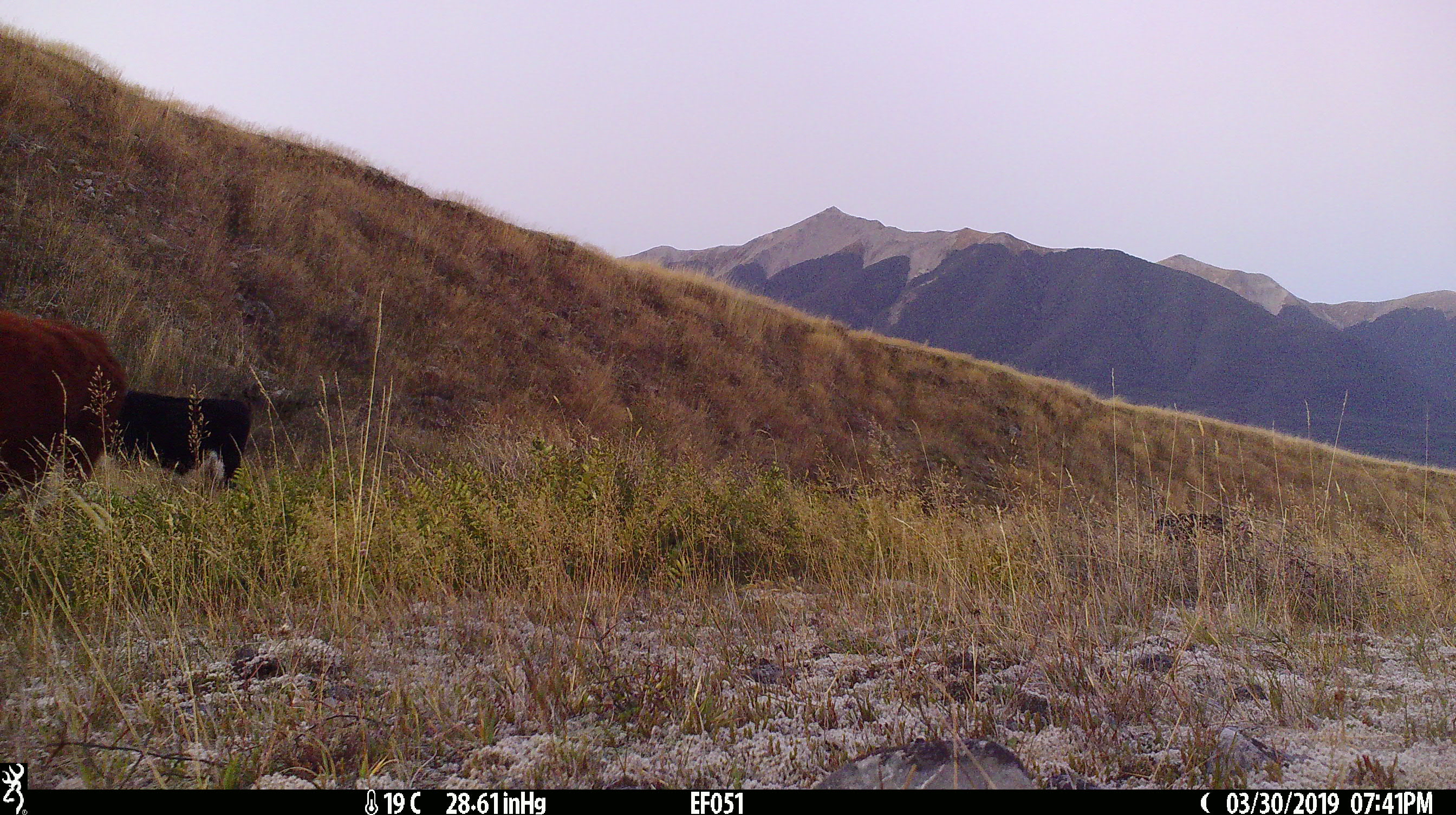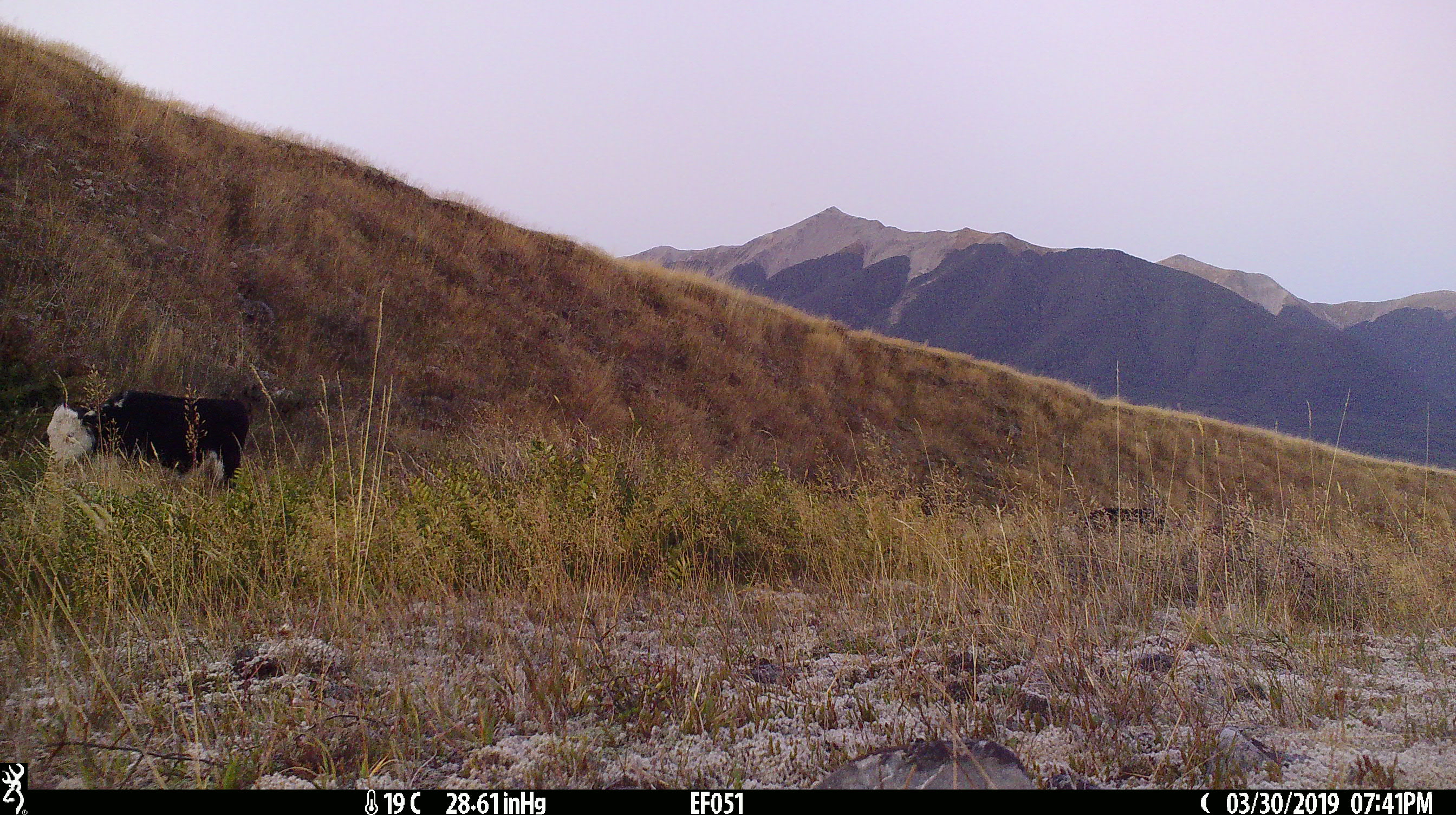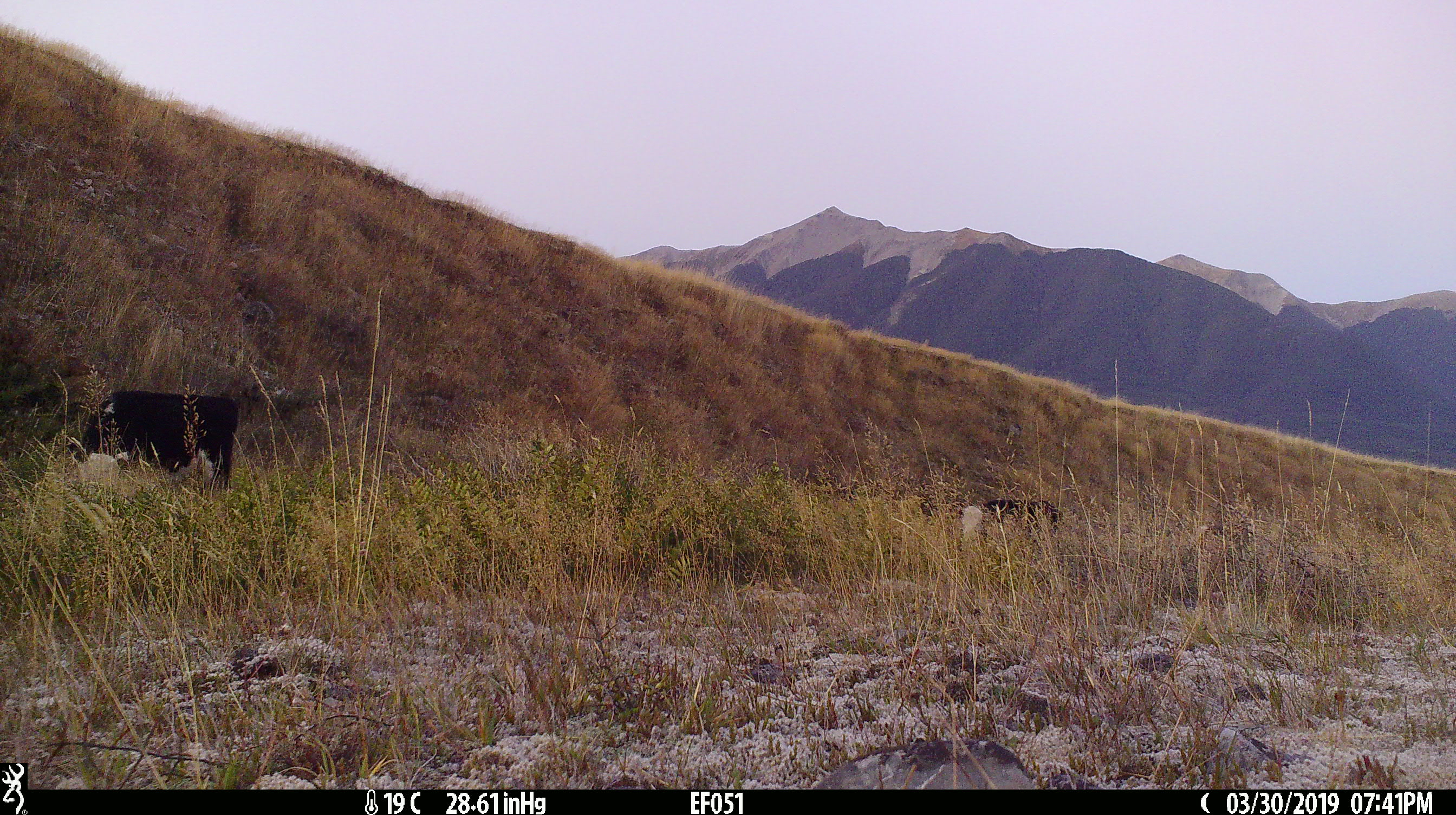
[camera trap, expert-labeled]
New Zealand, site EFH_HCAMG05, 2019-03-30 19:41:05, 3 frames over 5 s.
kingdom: Animalia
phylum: Chordata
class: Mammalia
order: Artiodactyla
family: Bovidae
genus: Bos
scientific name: Bos taurus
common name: domestic cow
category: cow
Cow (domestic cow) (Bos taurus).